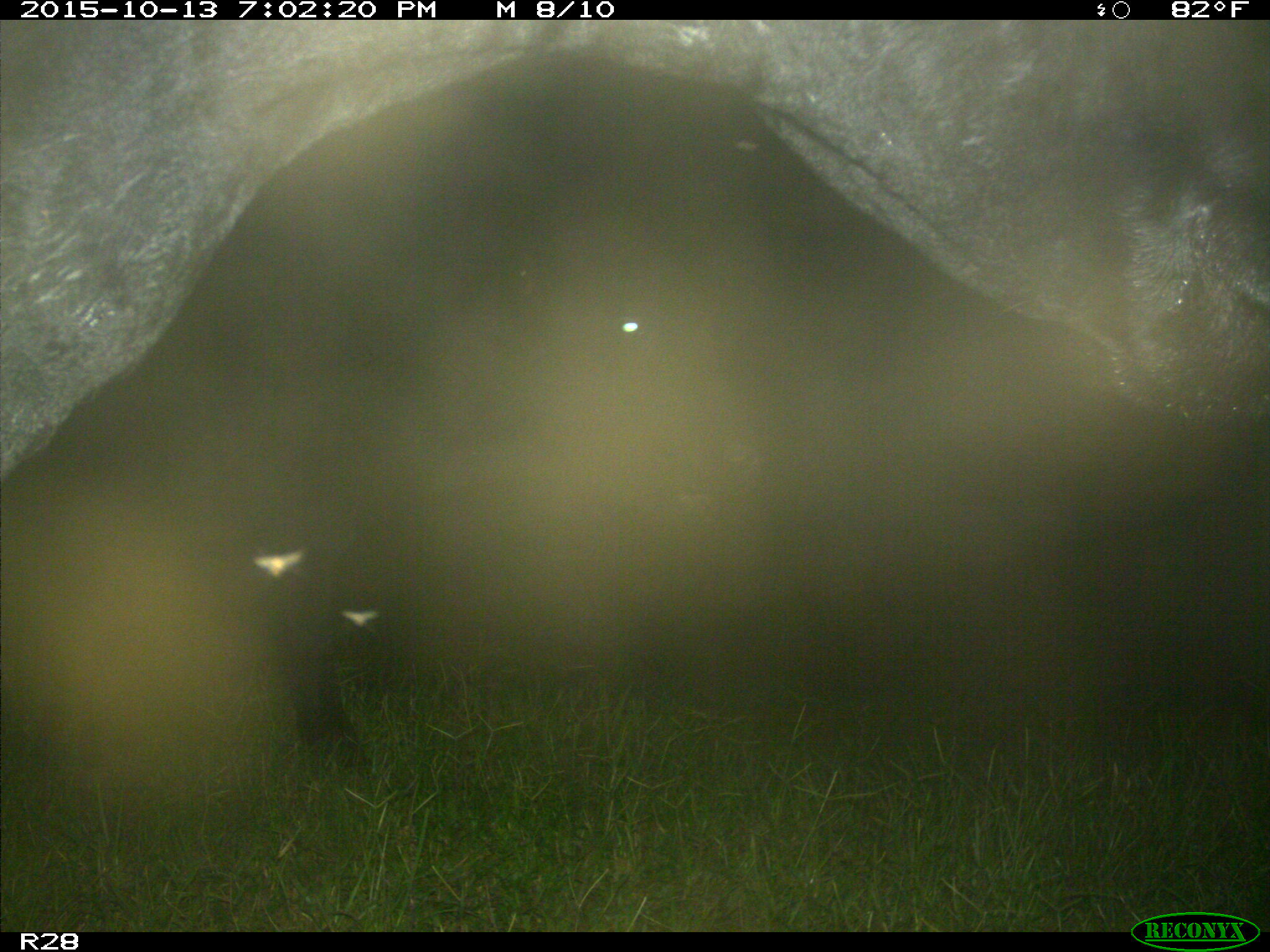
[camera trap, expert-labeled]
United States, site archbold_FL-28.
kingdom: Animalia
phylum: Chordata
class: Mammalia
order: Artiodactyla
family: Bovidae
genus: Bos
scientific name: Bos taurus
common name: domestic cow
Bos taurus (domestic cow).